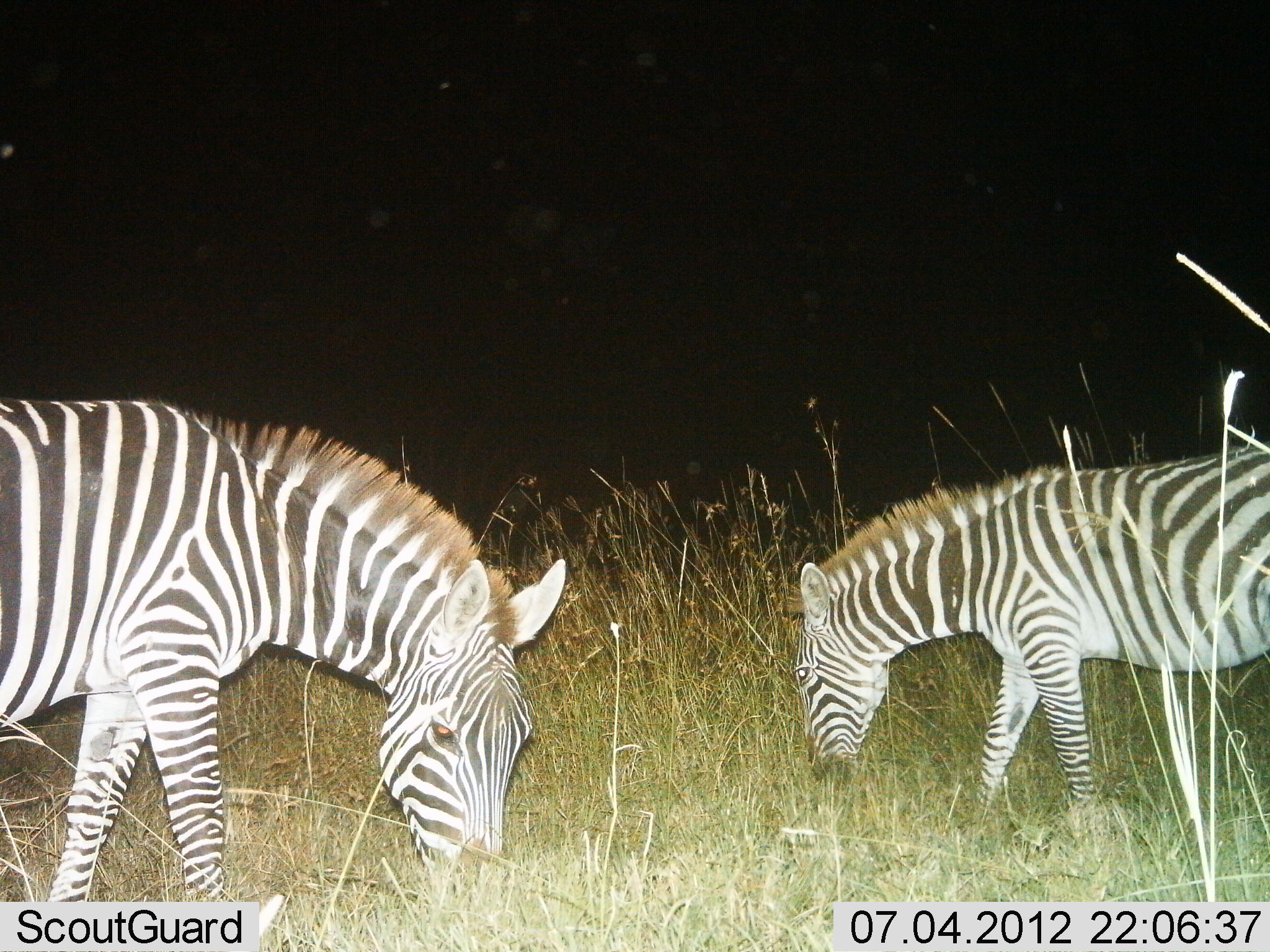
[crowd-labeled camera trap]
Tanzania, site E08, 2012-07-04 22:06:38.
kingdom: Animalia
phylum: Chordata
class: Mammalia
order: Perissodactyla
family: Equidae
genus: Equus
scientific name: Equus quagga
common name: plains zebra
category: zebra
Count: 2.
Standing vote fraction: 30%.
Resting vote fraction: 0%.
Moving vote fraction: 0%.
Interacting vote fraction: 0%.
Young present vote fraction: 0%.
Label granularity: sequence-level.